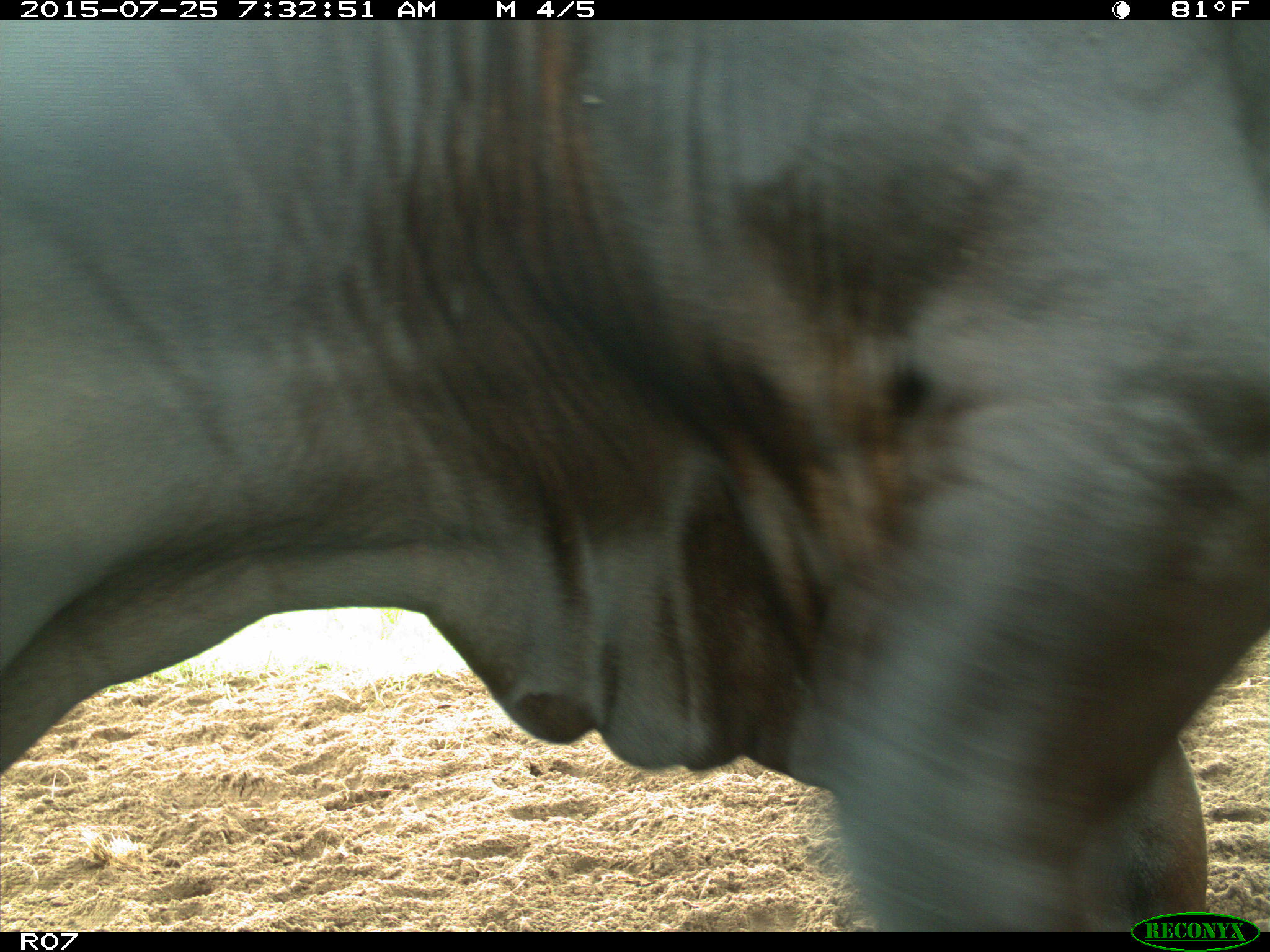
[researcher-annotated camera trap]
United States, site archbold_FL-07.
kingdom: Animalia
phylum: Chordata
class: Mammalia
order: Artiodactyla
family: Bovidae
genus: Bos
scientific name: Bos taurus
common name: domestic cow